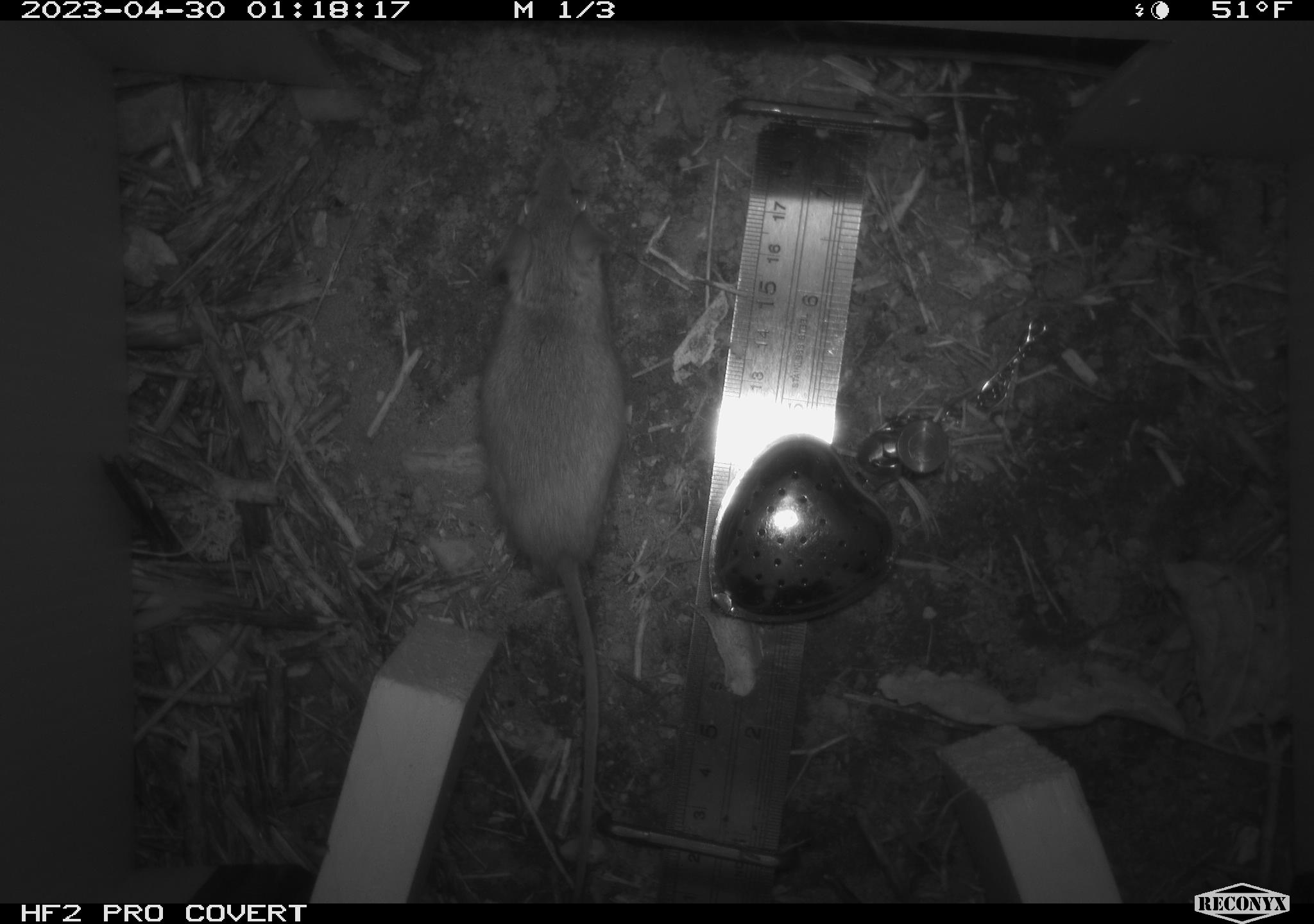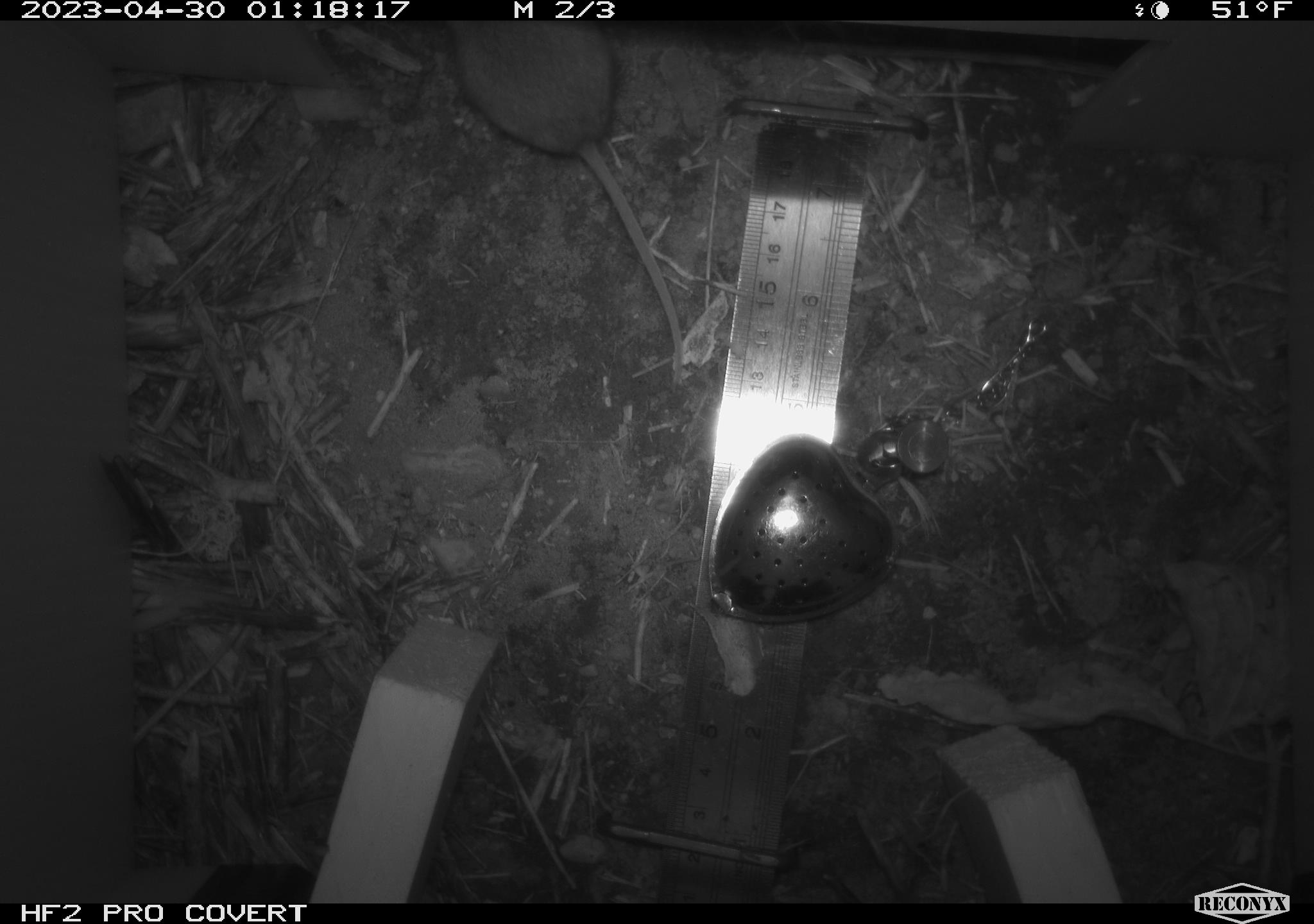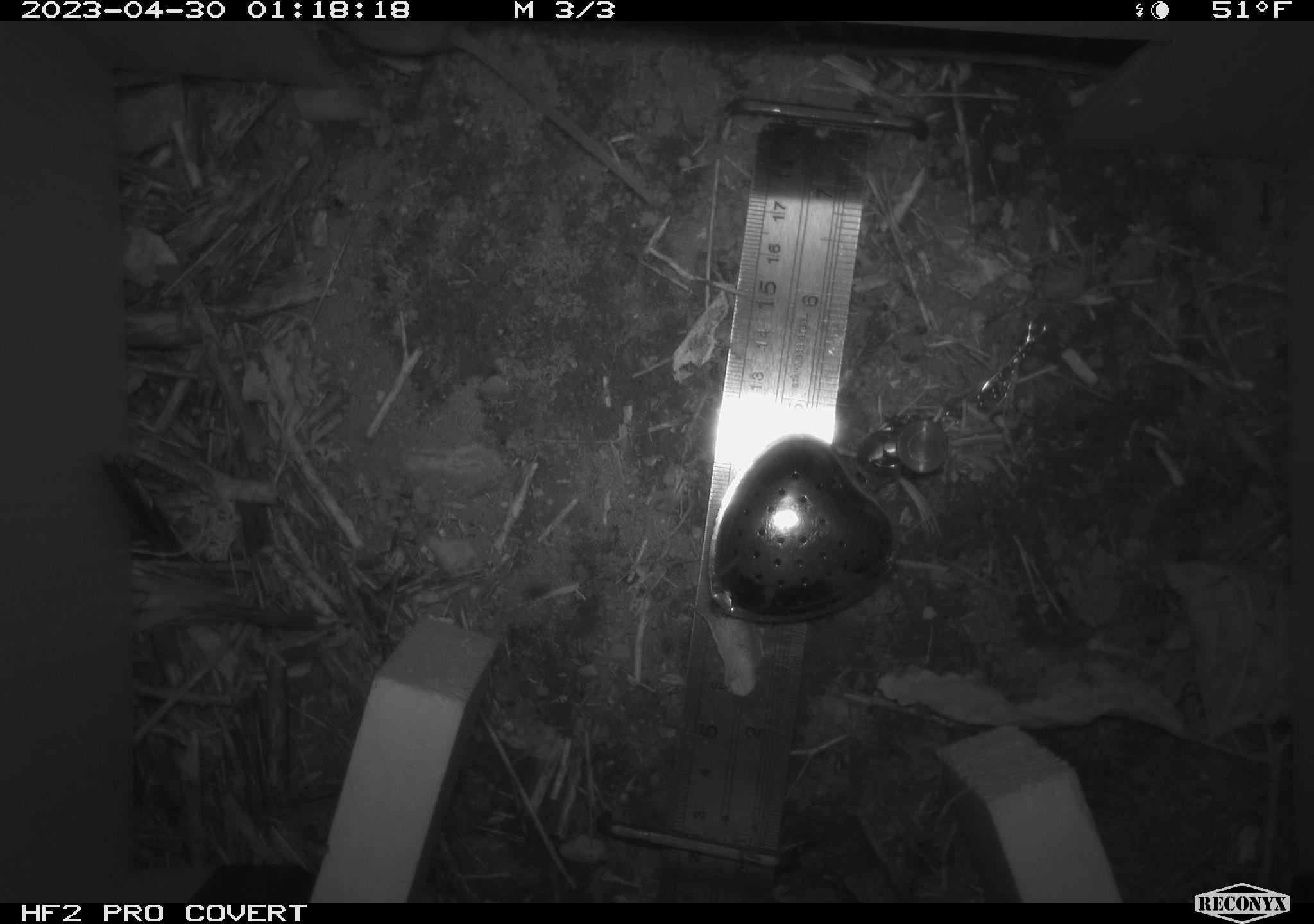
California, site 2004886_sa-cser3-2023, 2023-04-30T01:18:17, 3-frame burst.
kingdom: Animalia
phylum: Chordata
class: Mammalia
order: Rodentia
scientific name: Rodentia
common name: mouse species